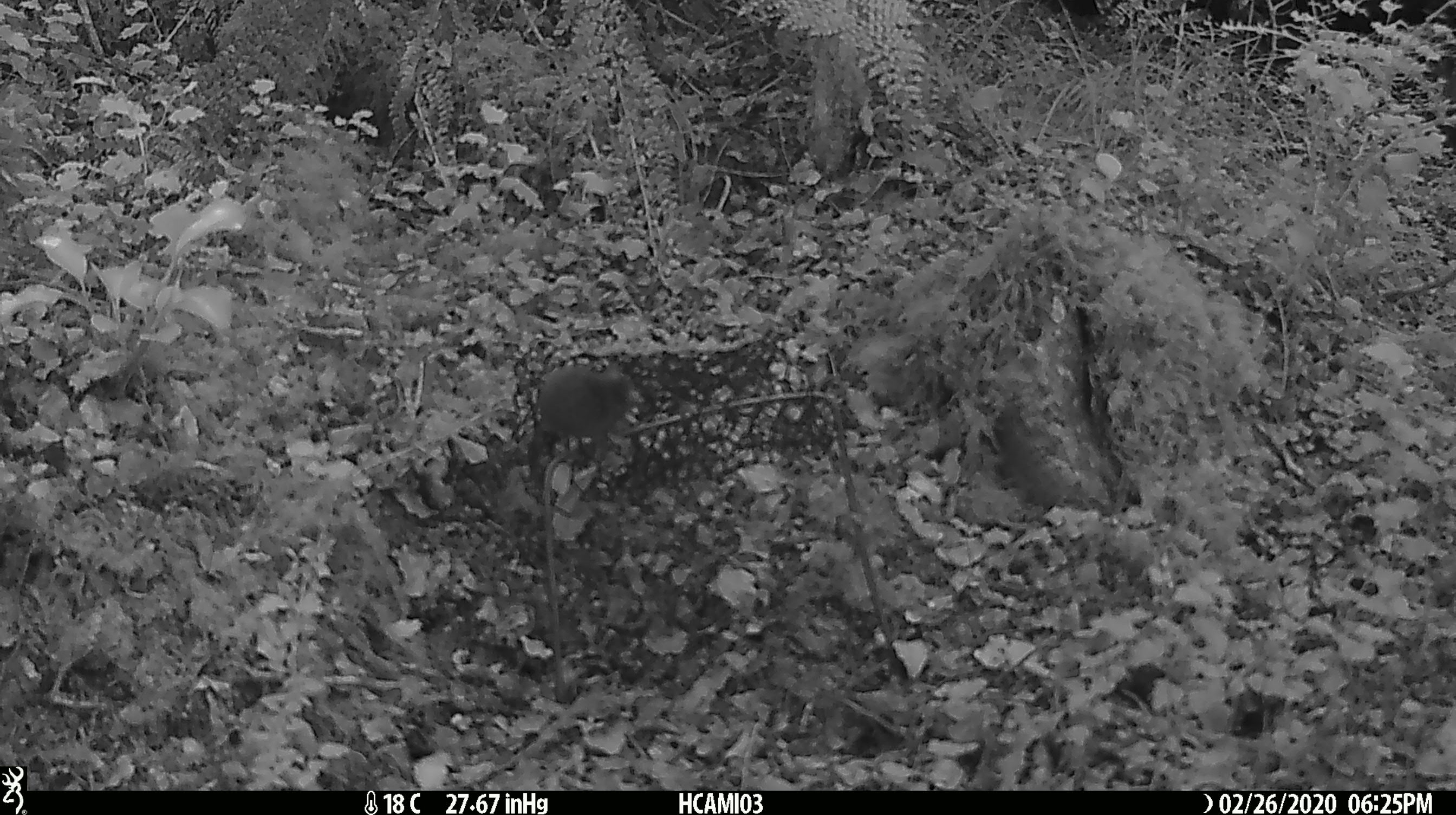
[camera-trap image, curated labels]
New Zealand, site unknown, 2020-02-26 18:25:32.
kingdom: Animalia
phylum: Chordata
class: Mammalia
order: Rodentia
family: Muridae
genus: Mus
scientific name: Mus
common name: mouse